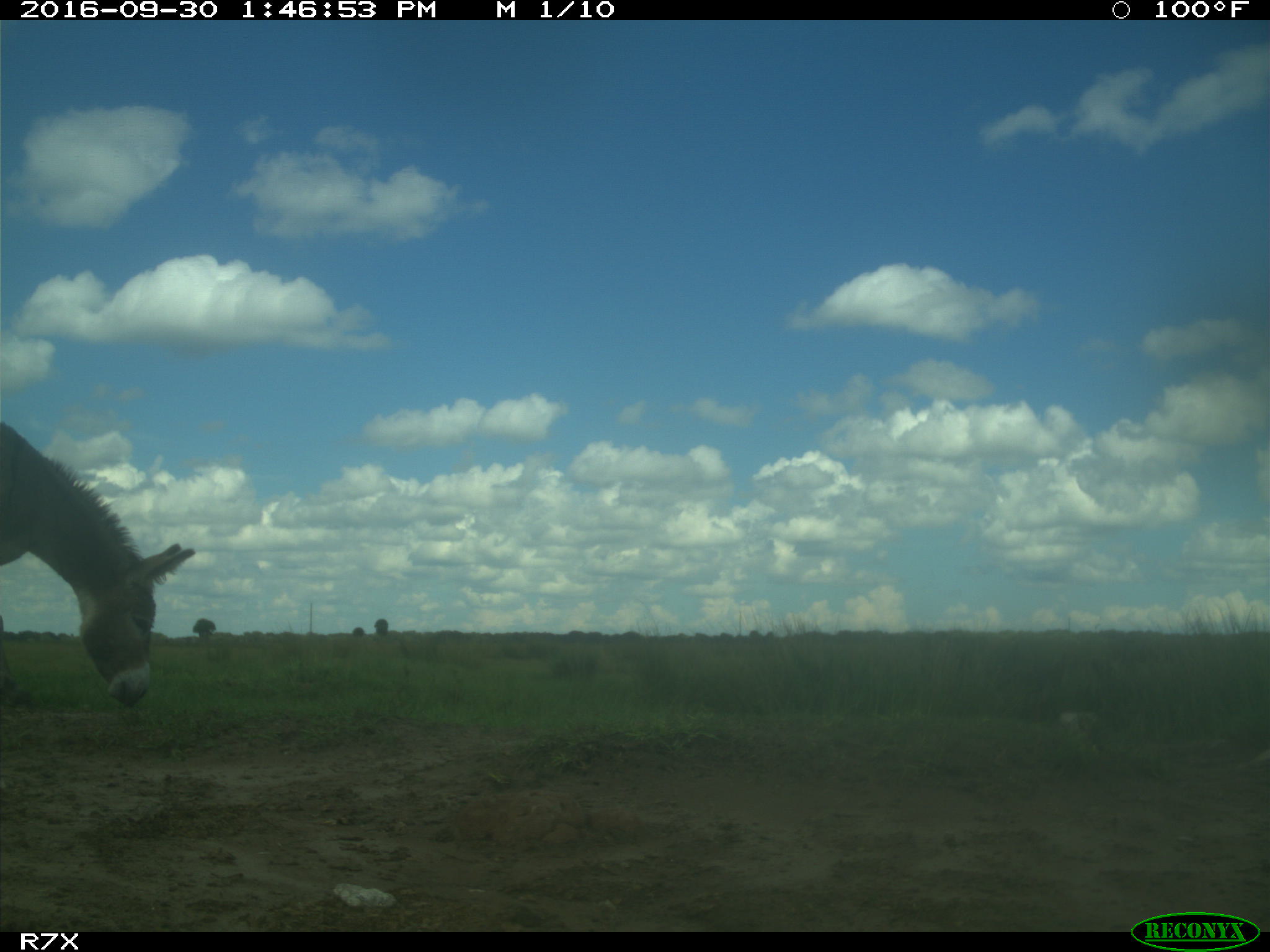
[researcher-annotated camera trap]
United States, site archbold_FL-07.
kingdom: Animalia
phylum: Chordata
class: Mammalia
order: Perissodactyla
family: Equidae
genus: Equus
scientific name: Equus africanus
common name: african wild ass